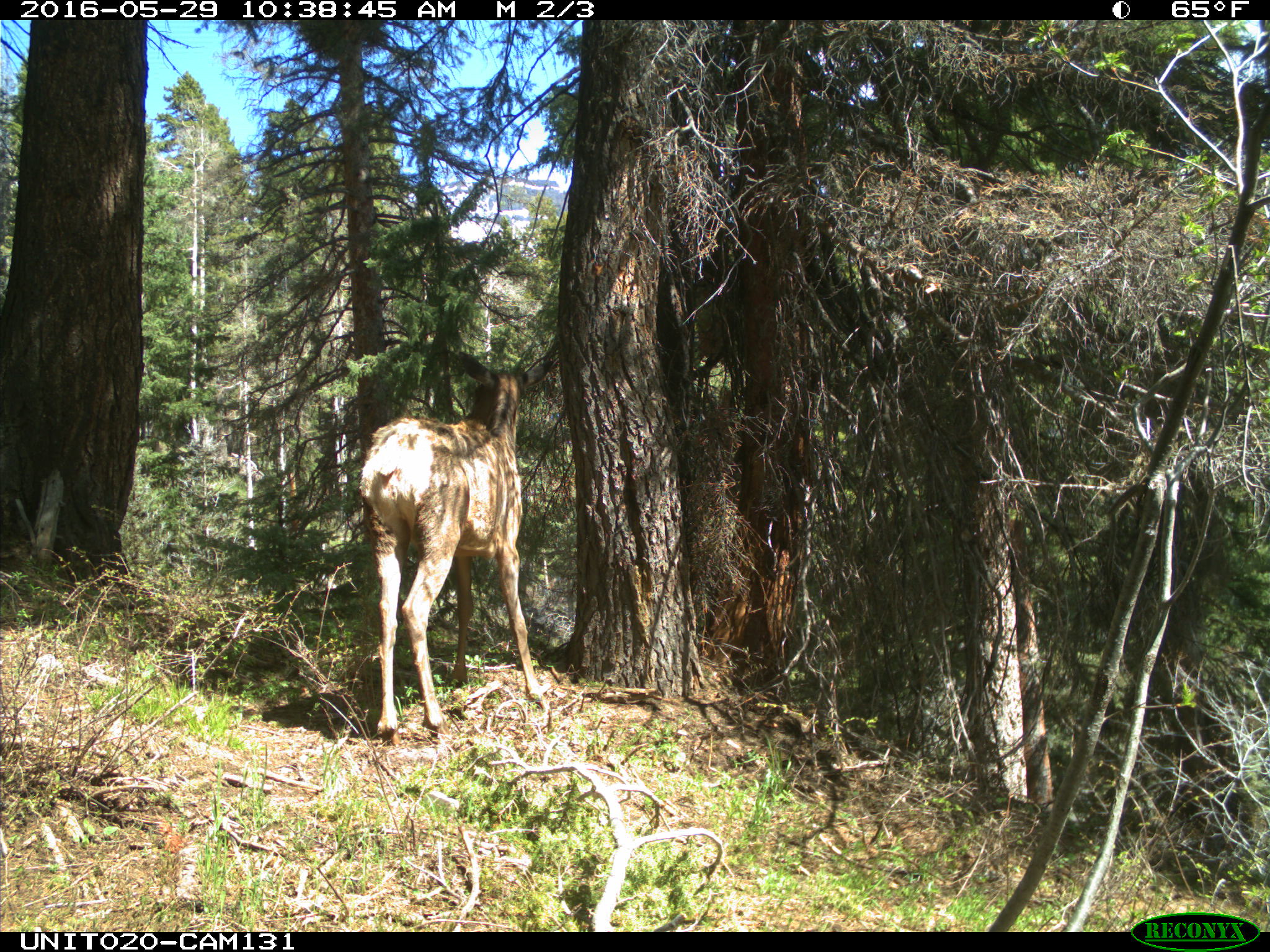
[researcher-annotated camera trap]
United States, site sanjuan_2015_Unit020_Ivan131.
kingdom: Animalia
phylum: Chordata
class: Mammalia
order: Artiodactyla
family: Cervidae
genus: Cervus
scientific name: Cervus elaphus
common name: red deer